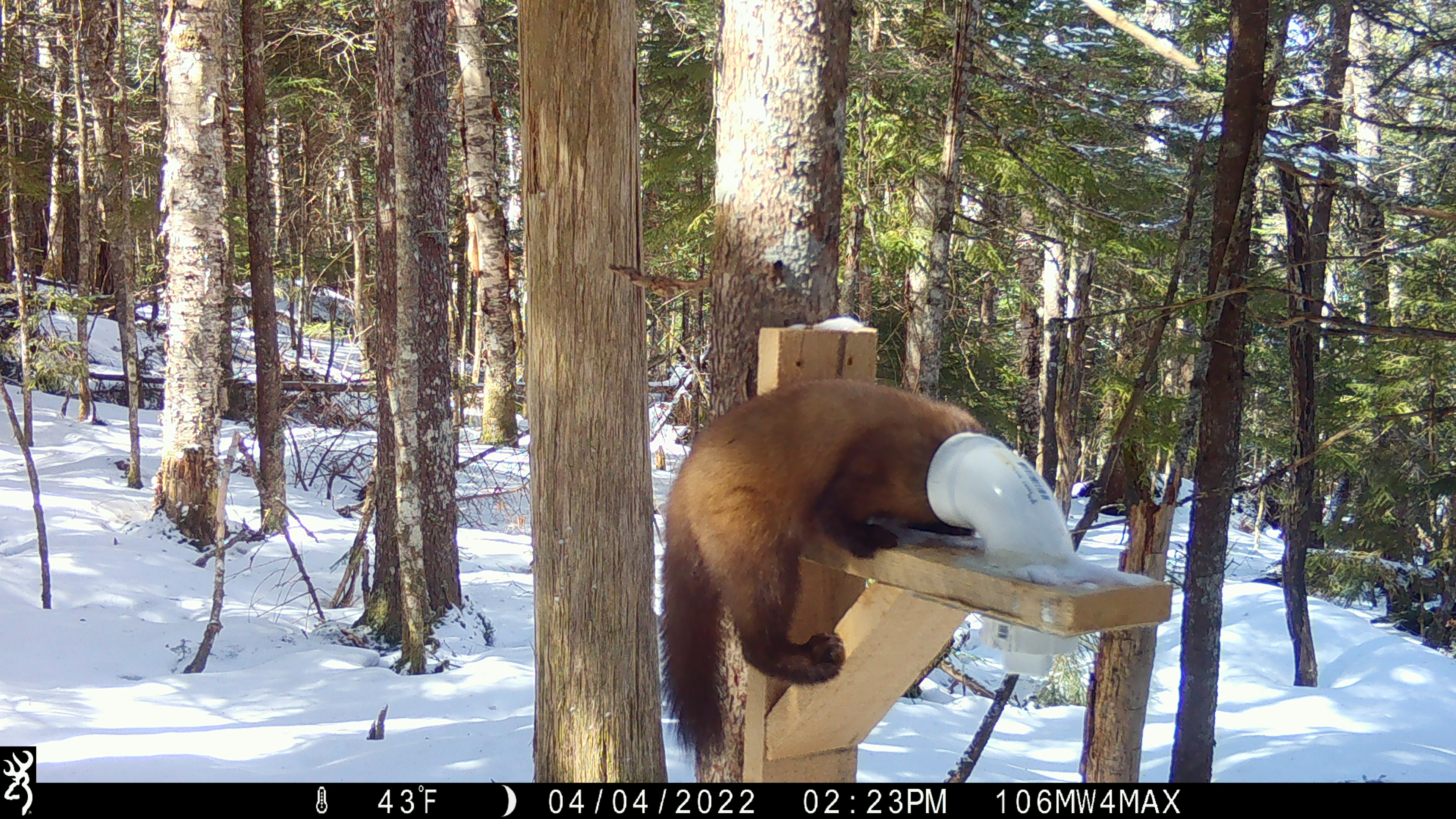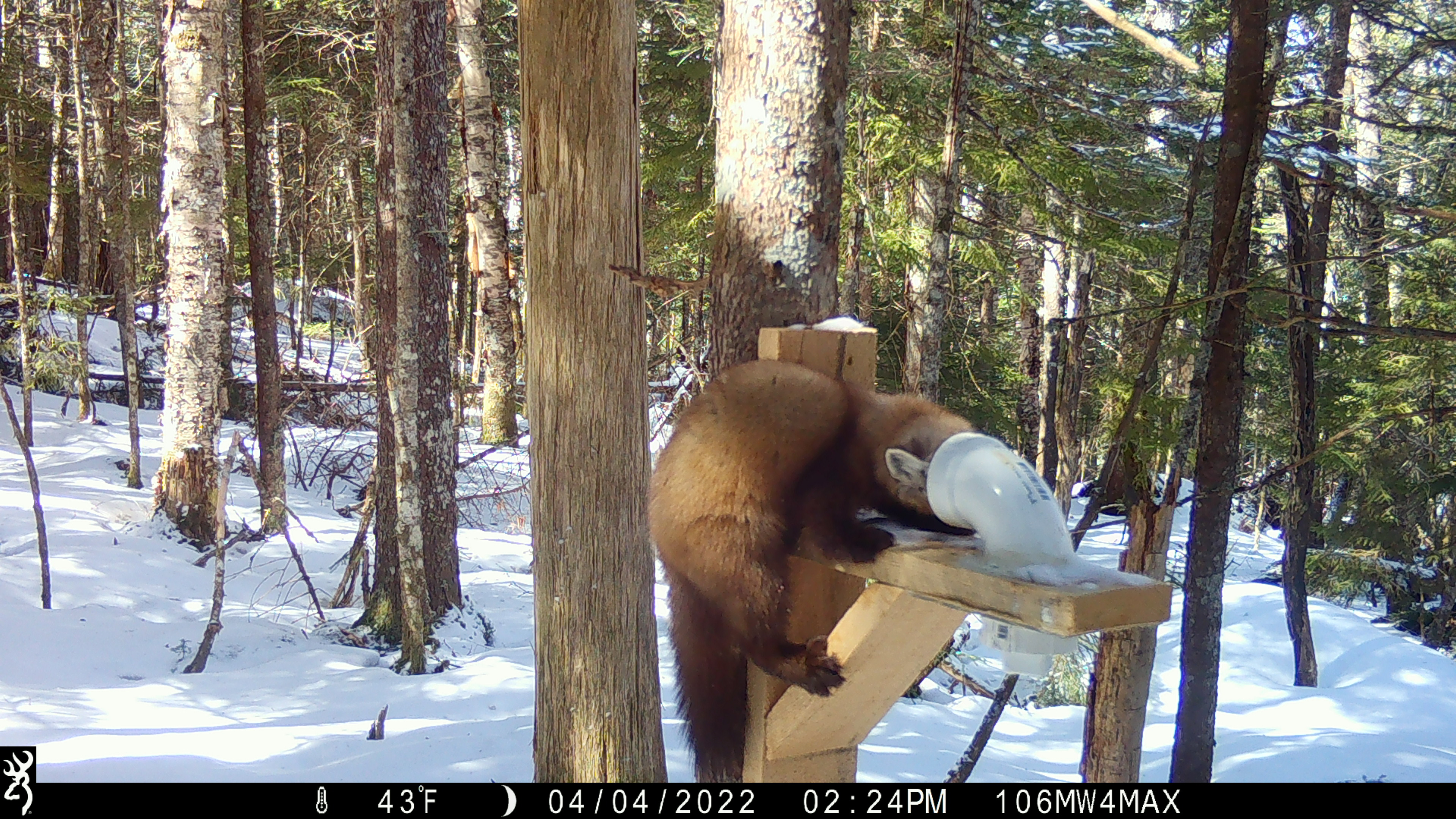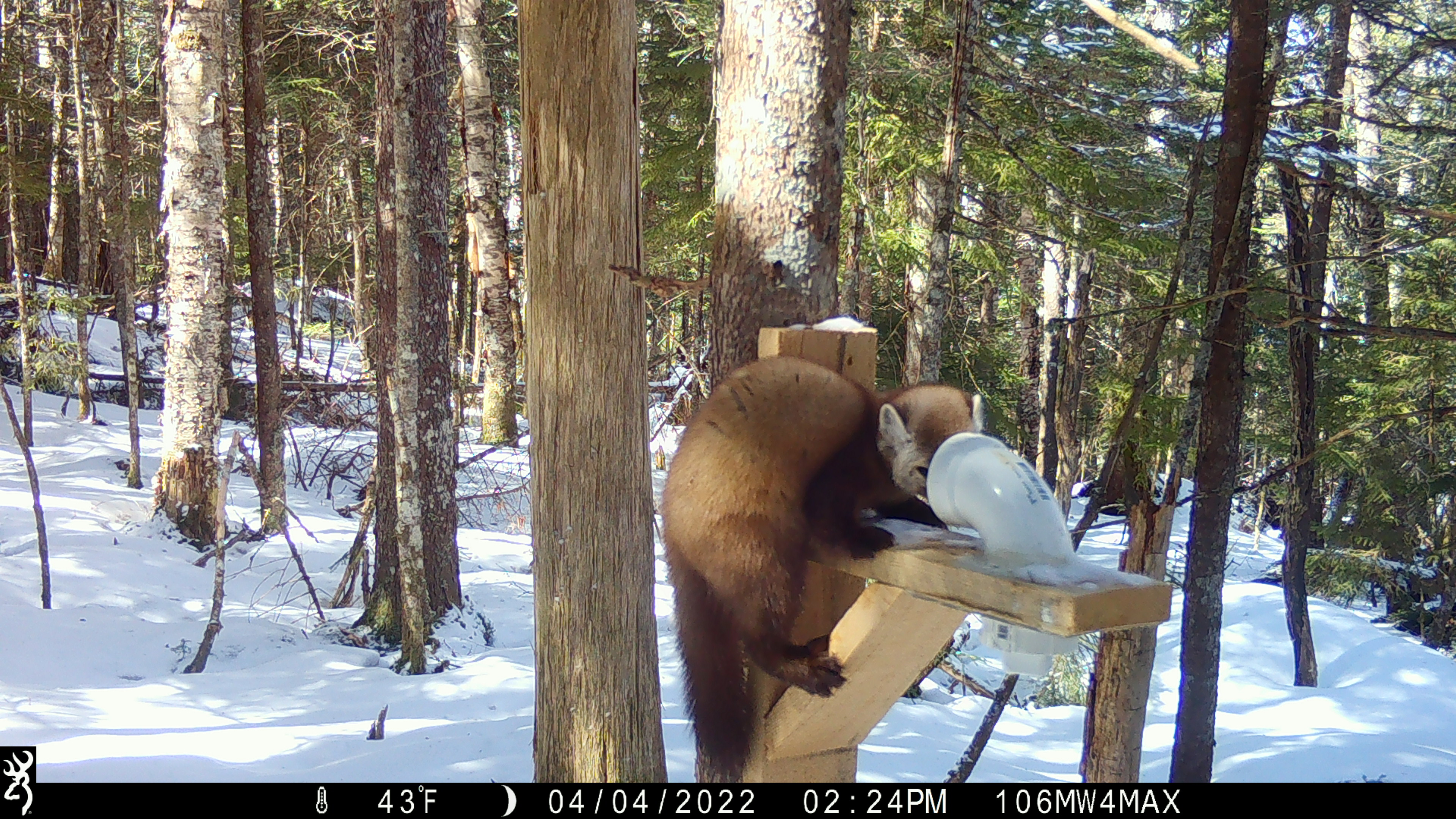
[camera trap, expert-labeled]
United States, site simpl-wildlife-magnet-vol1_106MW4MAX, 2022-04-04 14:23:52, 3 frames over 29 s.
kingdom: Animalia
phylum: Chordata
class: Mammalia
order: Carnivora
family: Mustelidae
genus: Martes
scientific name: Martes americana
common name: american marten